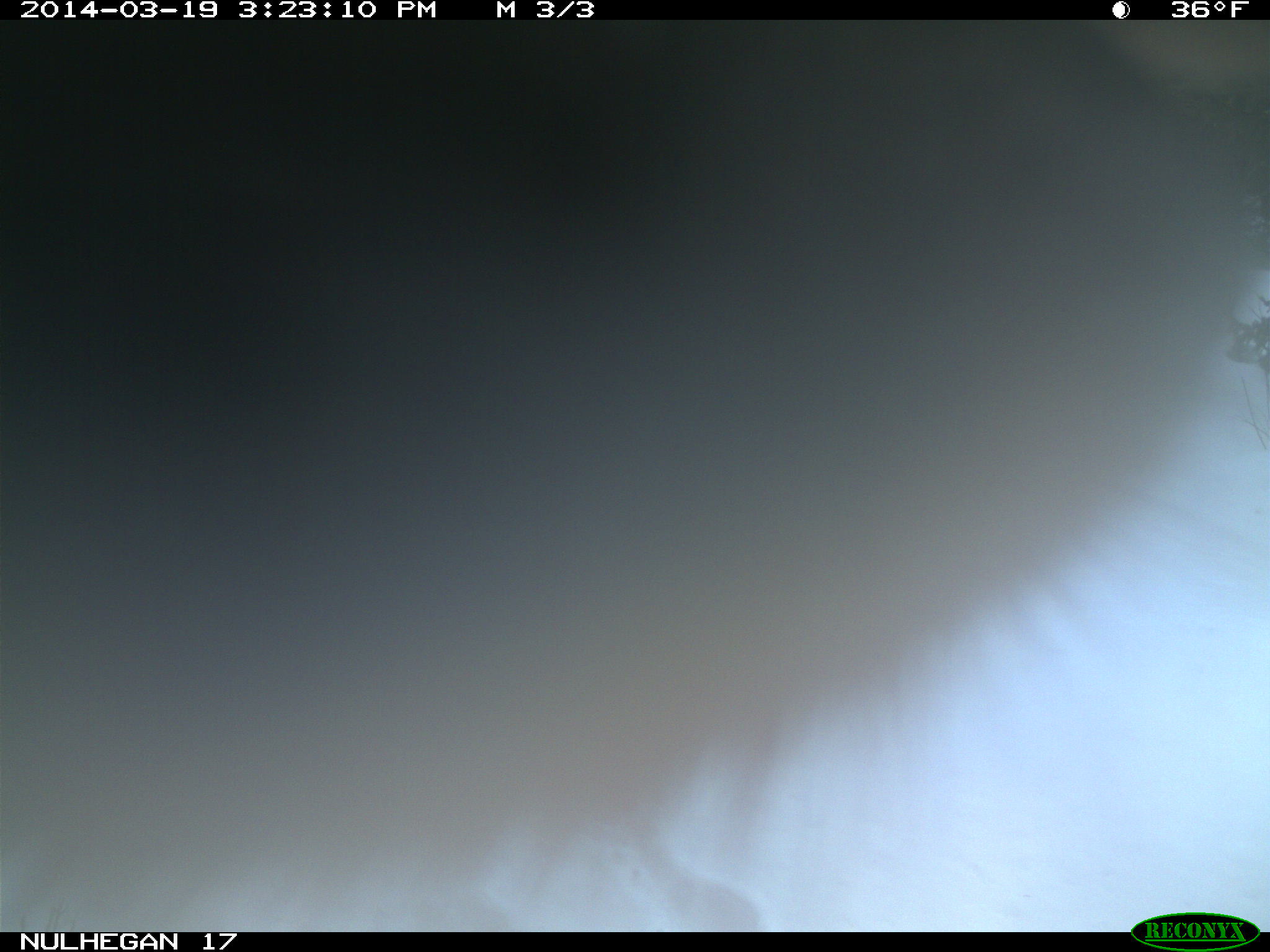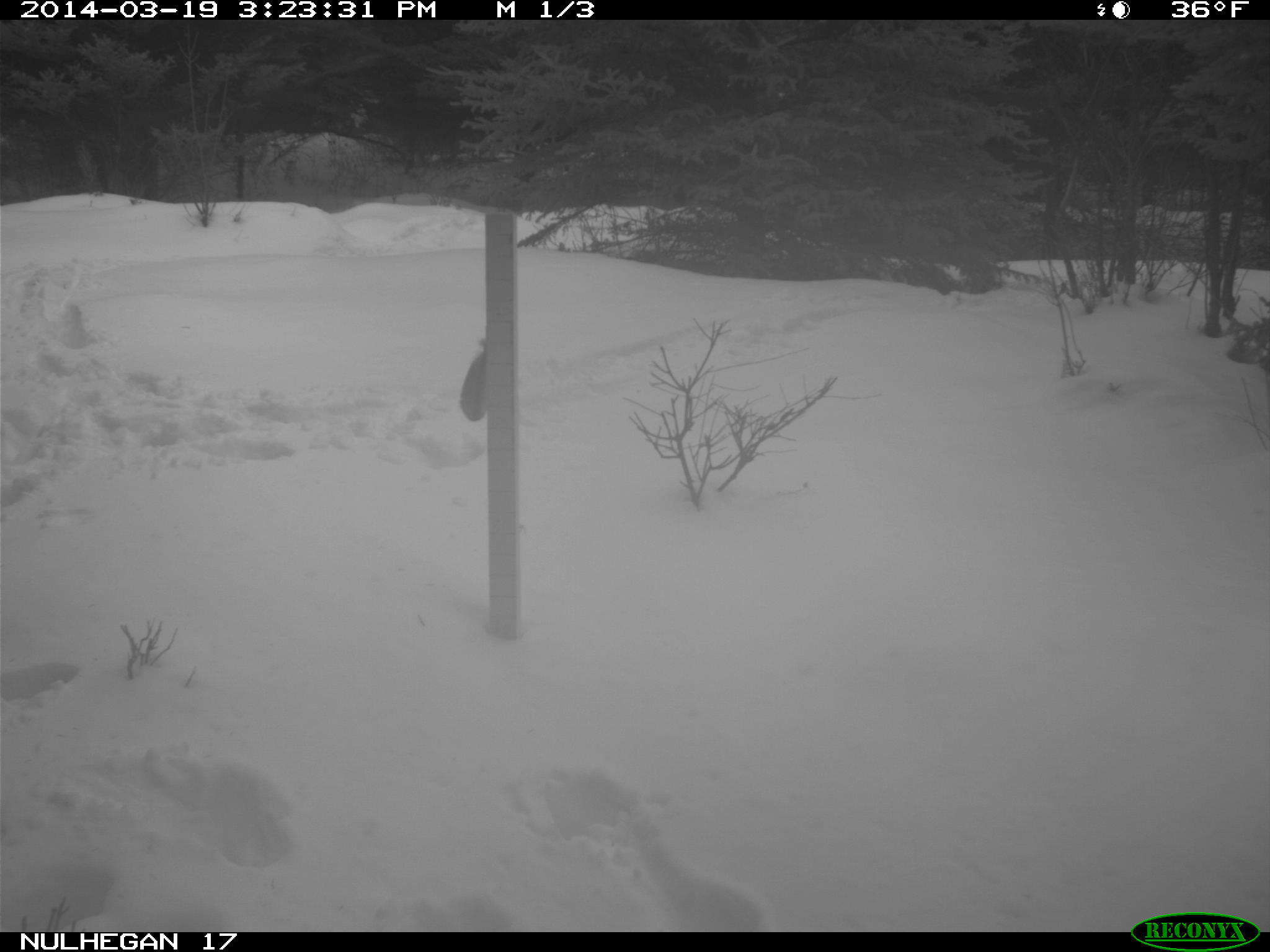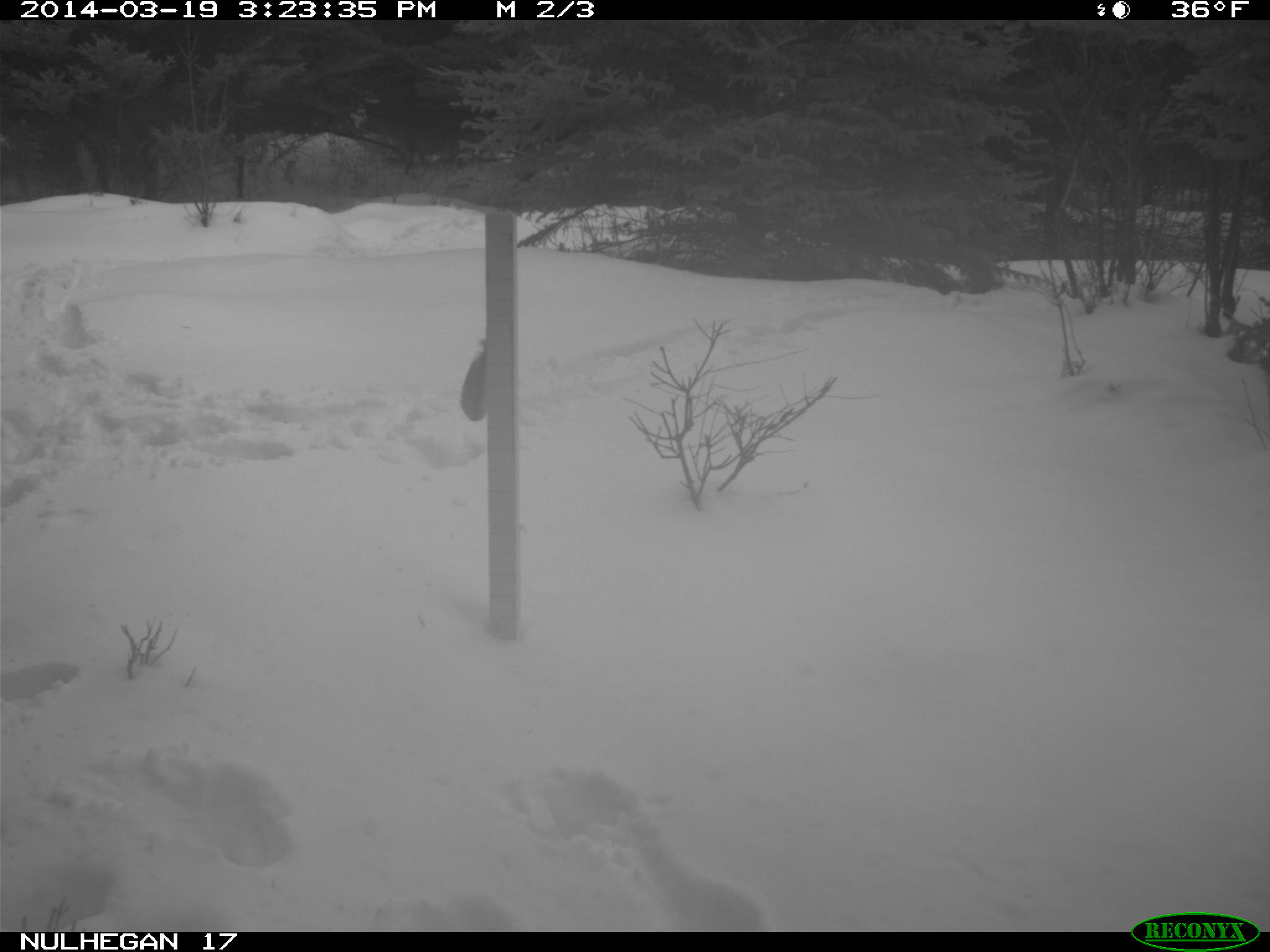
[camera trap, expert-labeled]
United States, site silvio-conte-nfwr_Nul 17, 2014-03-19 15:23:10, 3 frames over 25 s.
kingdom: Animalia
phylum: Chordata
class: Mammalia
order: Artiodactyla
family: Cervidae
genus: Alces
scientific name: Alces alces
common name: moose